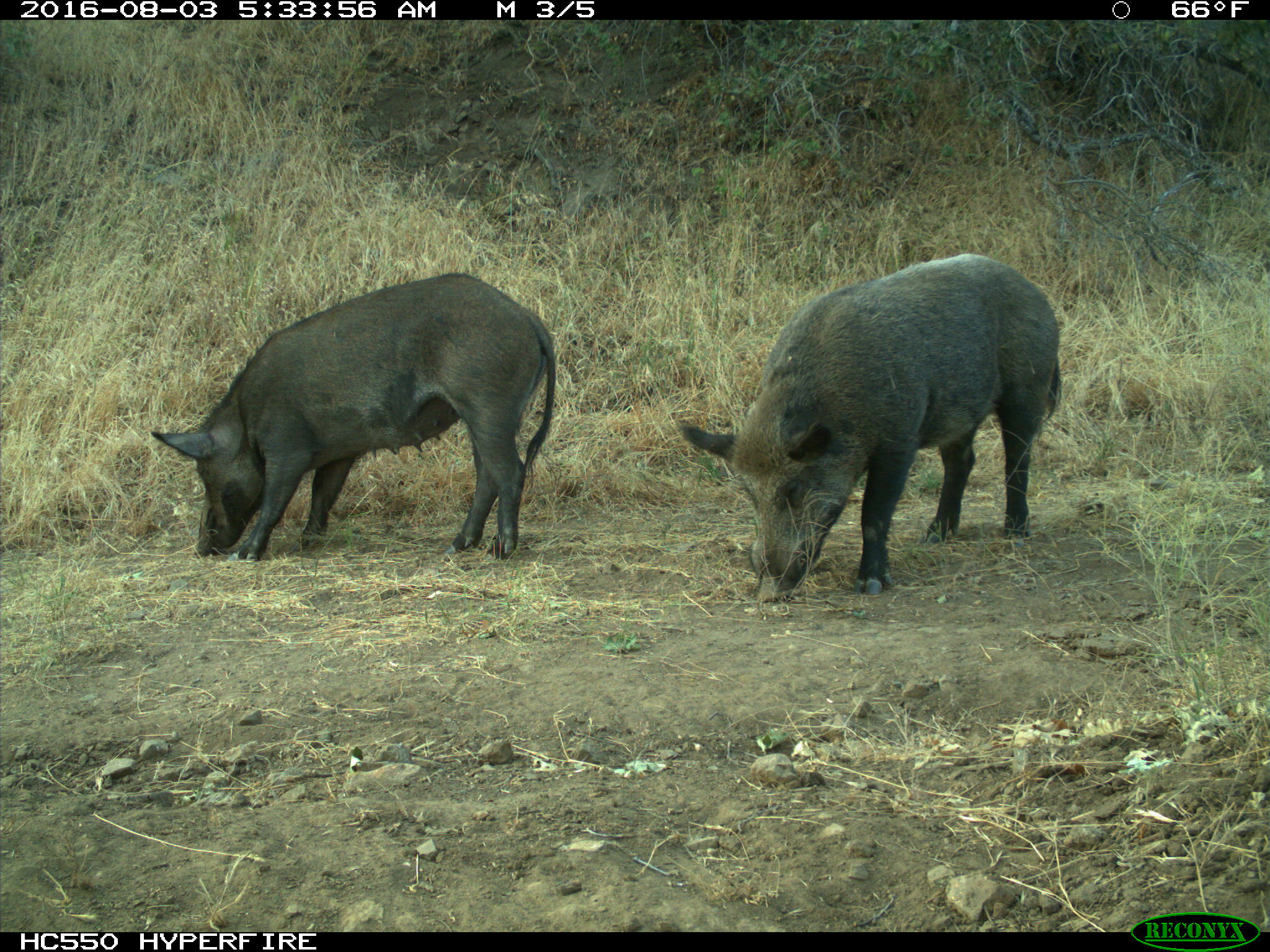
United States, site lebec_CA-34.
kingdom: Animalia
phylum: Chordata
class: Mammalia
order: Artiodactyla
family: Suidae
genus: Sus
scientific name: Sus scrofa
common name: wild boar